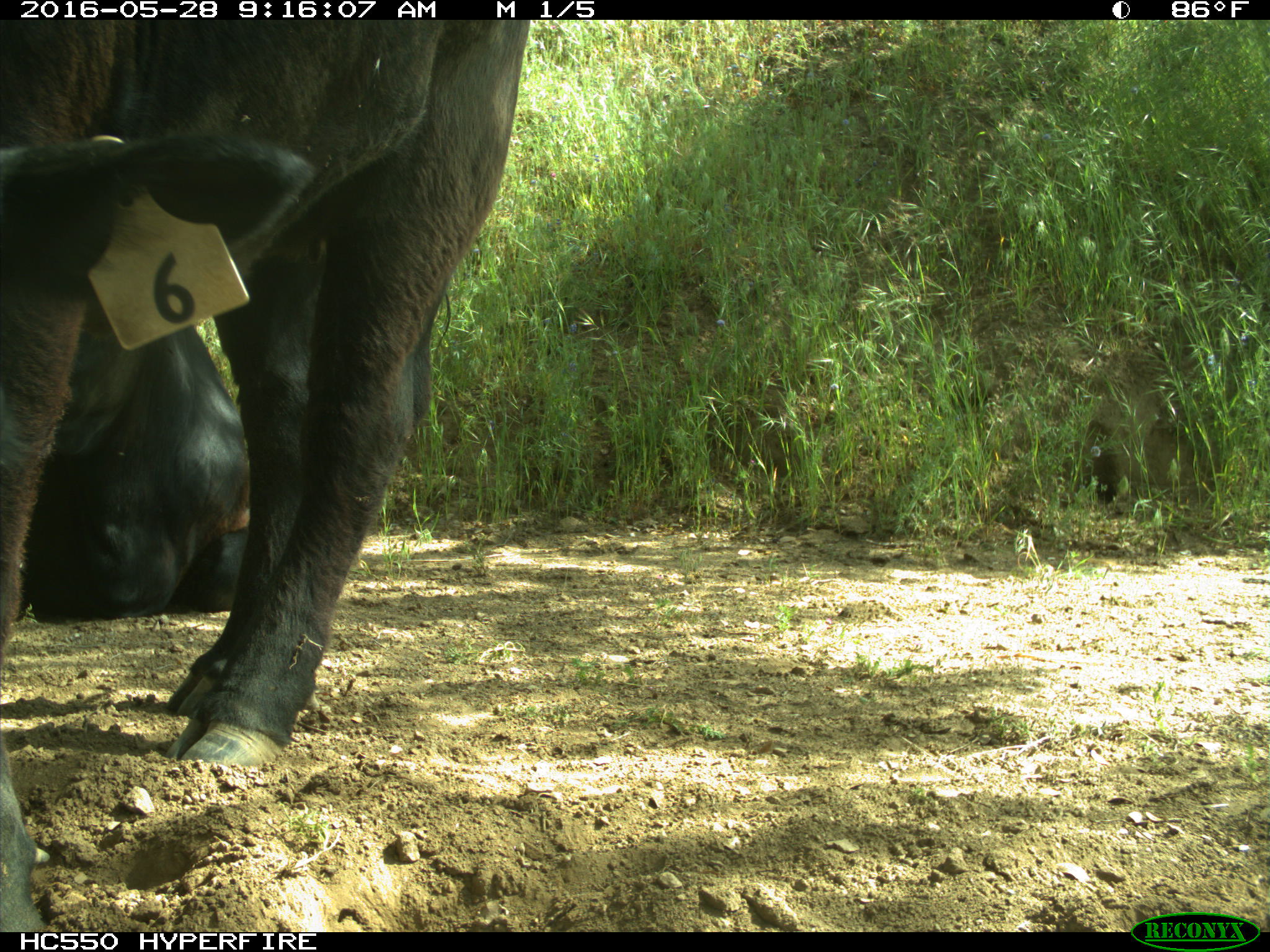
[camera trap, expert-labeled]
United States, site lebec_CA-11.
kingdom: Animalia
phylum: Chordata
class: Mammalia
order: Artiodactyla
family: Bovidae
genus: Bos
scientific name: Bos taurus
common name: domestic cow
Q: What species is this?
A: Bos taurus (domestic cow).